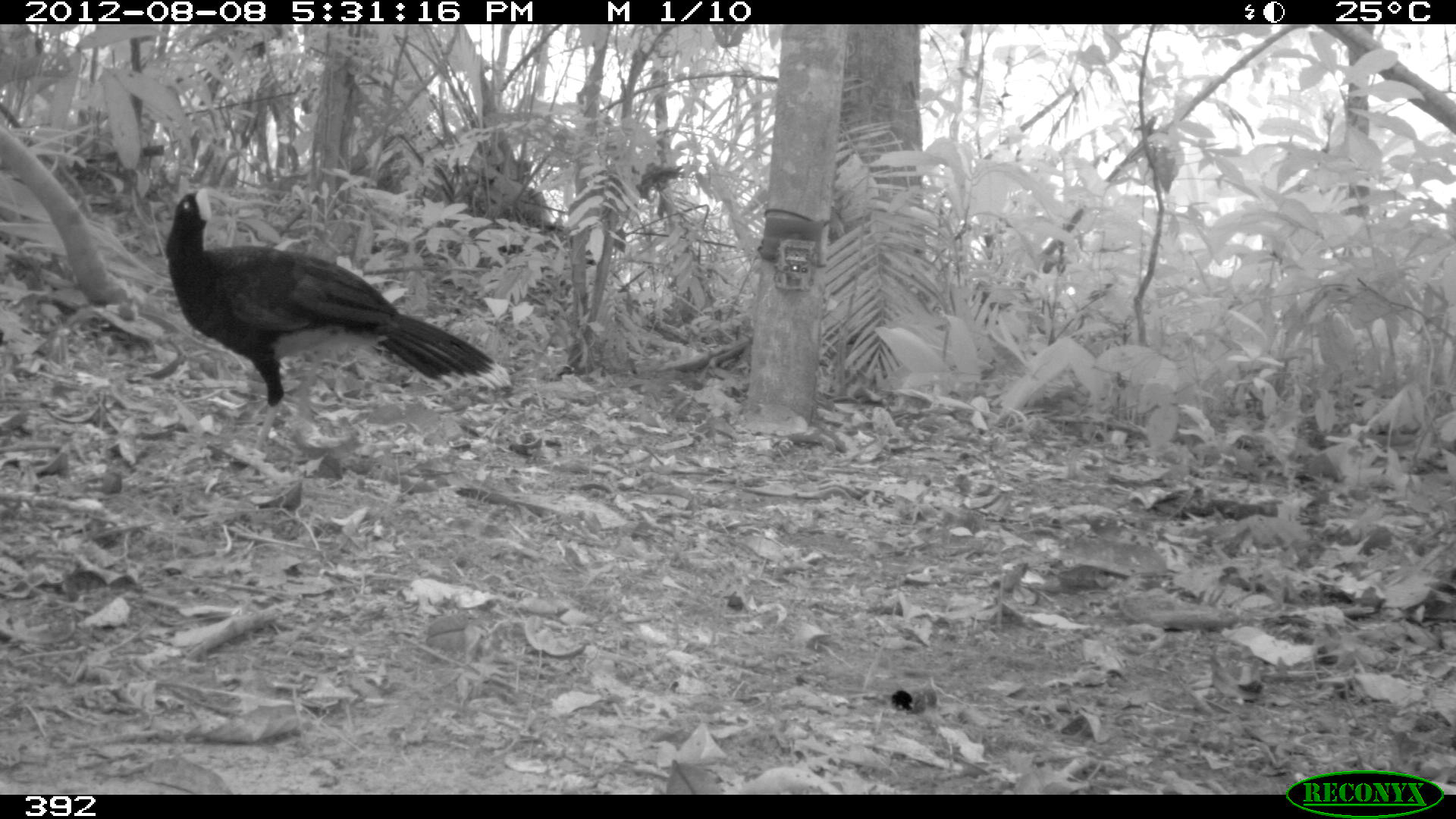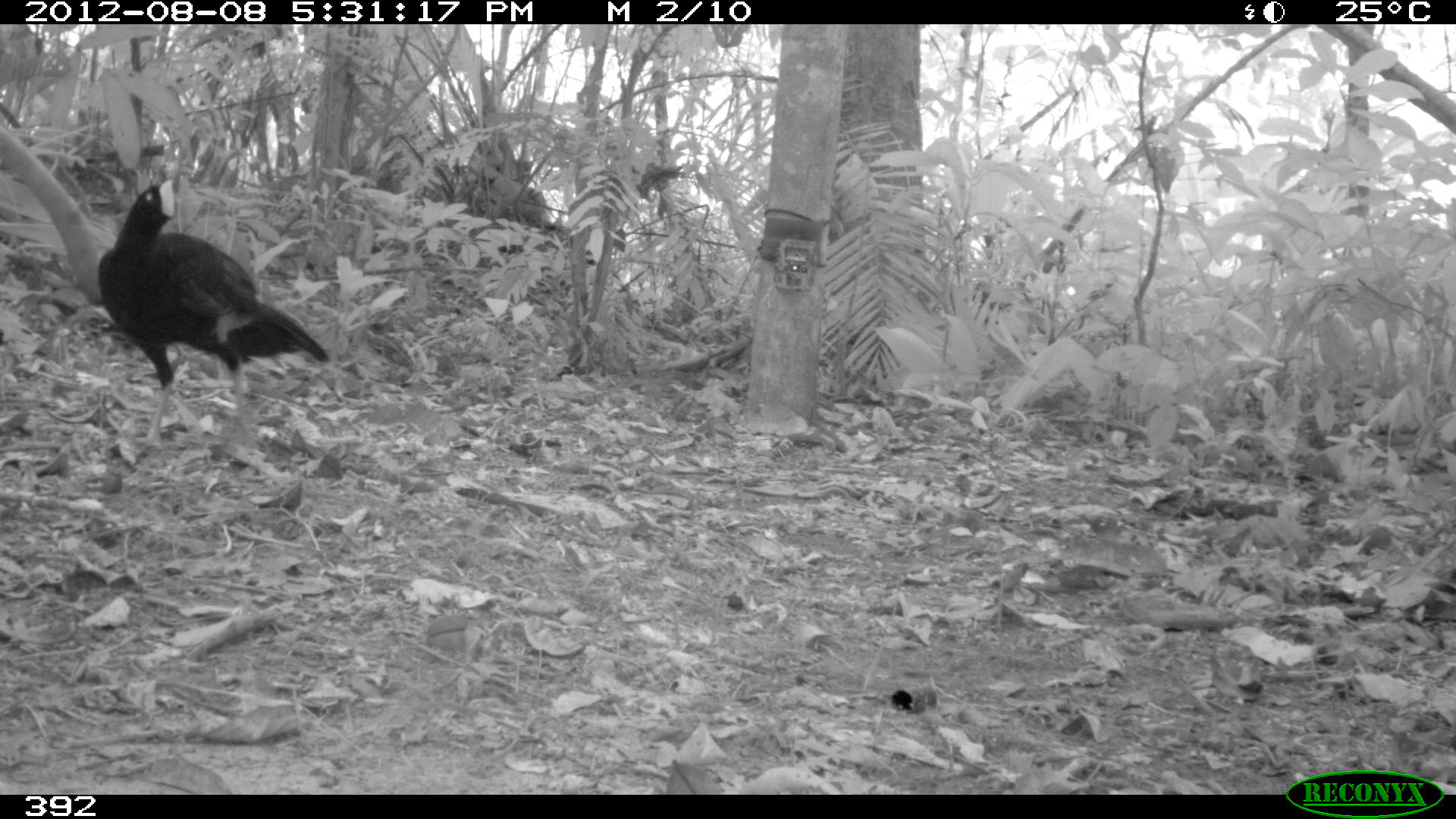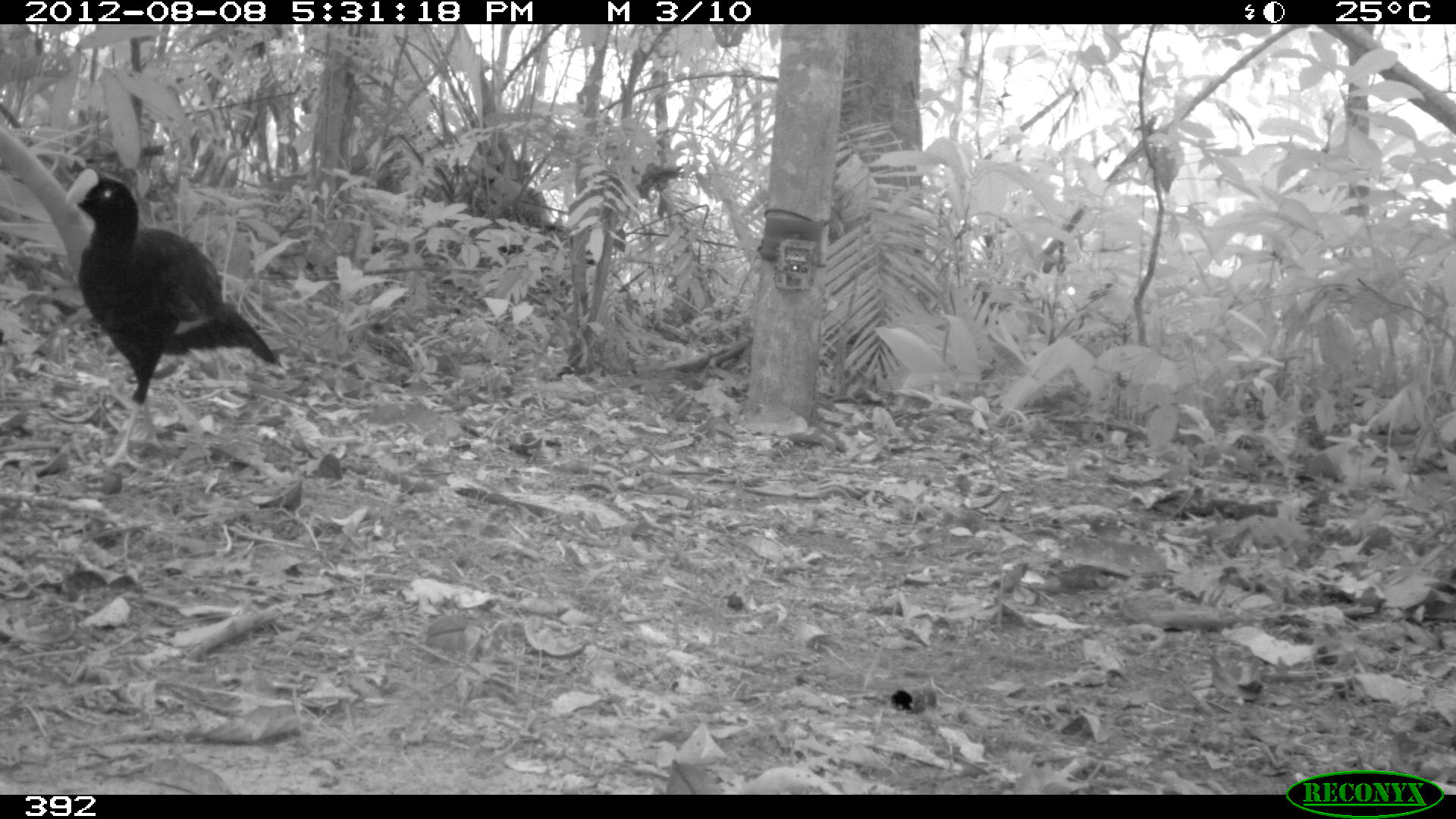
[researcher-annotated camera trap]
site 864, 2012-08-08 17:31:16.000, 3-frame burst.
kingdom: Animalia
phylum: Chordata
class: Aves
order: Galliformes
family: Cracidae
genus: Mitu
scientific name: Mitu tuberosum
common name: razor-billed curassow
Mitu tuberosum (razor-billed curassow).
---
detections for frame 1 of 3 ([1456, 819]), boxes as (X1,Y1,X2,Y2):
mitu tuberosum: (165,184,511,456)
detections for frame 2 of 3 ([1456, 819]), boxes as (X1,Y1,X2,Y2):
mitu tuberosum: (97,178,330,448)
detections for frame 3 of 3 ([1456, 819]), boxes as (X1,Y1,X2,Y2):
mitu tuberosum: (63,166,285,468)